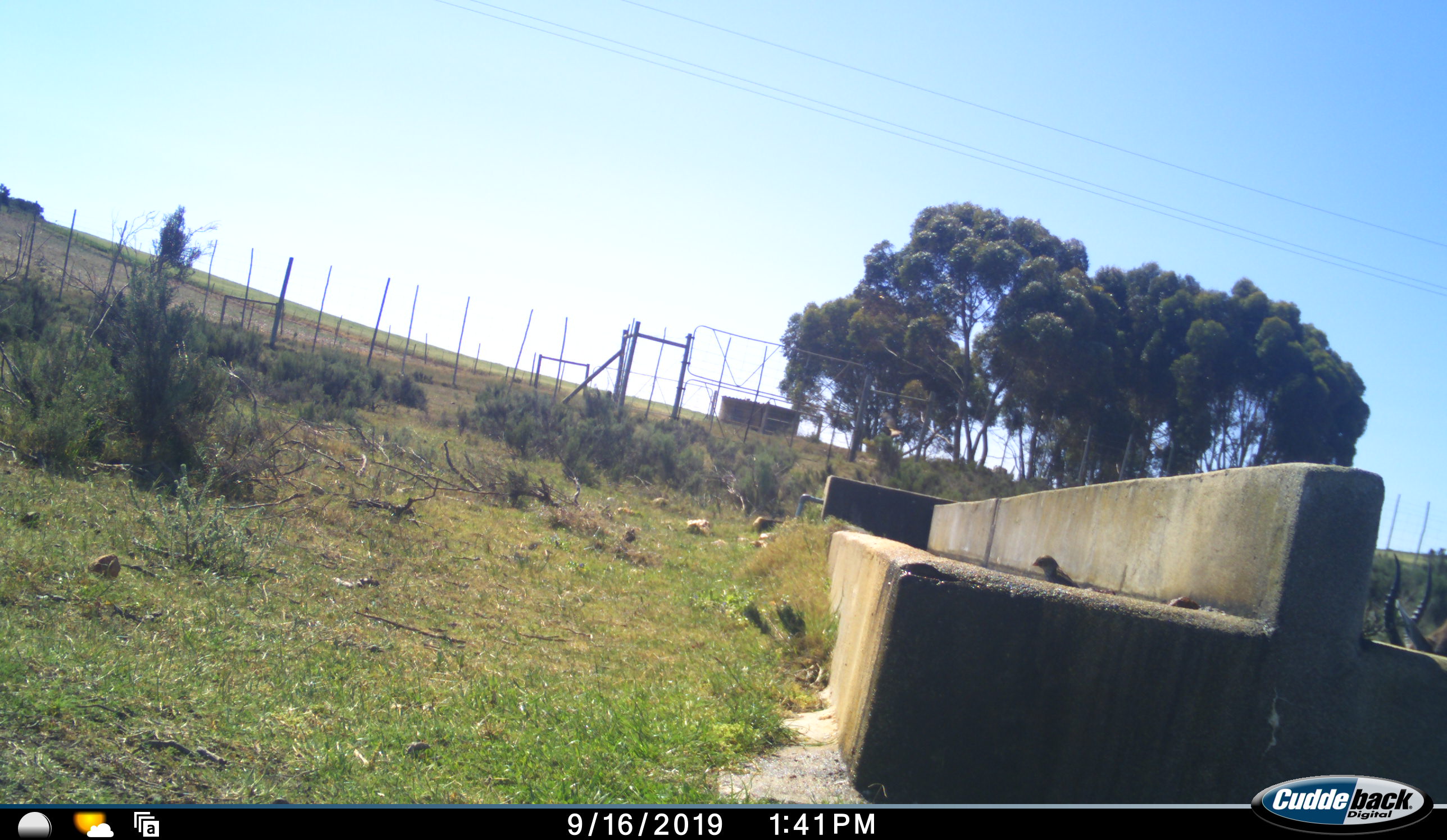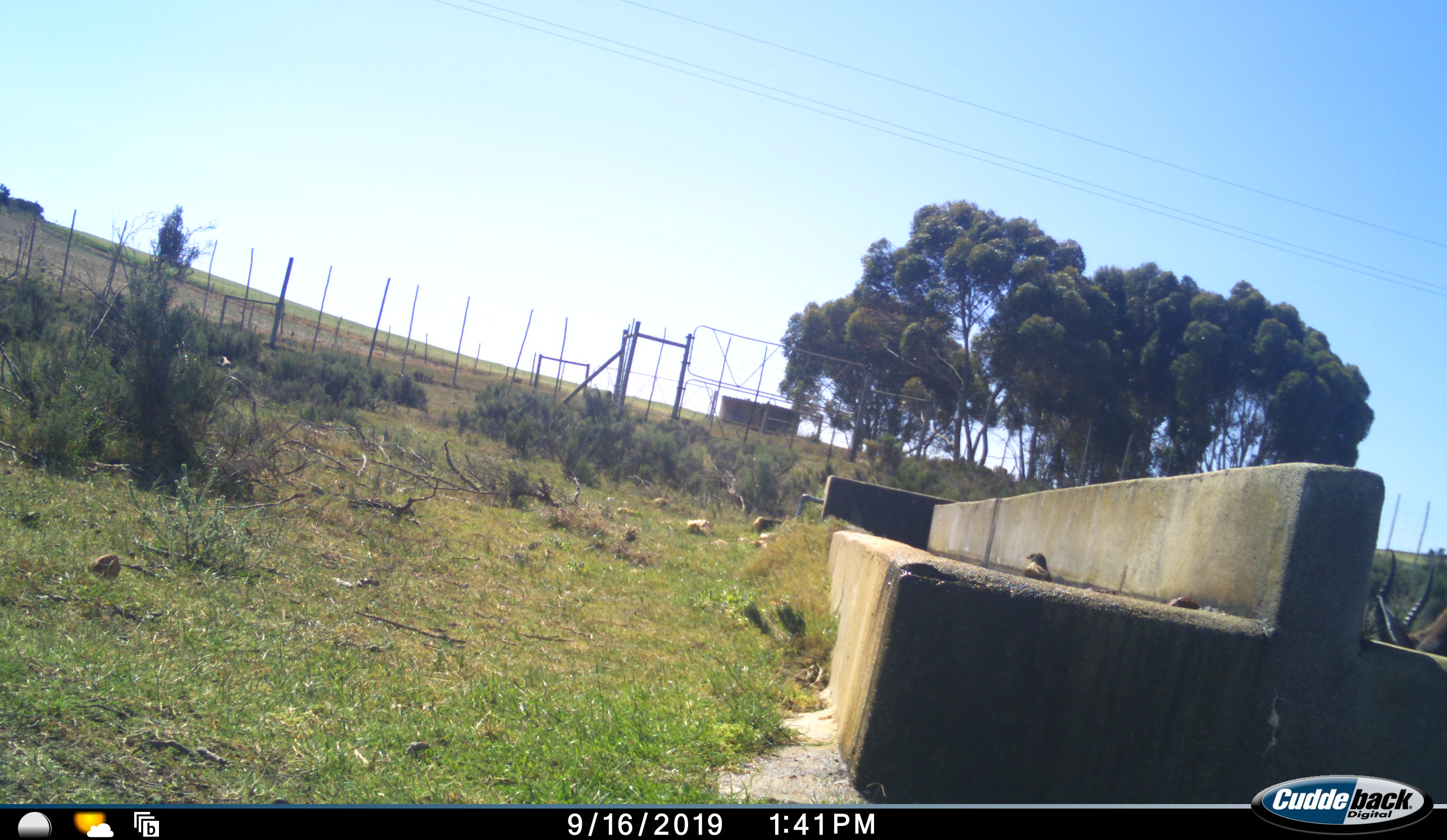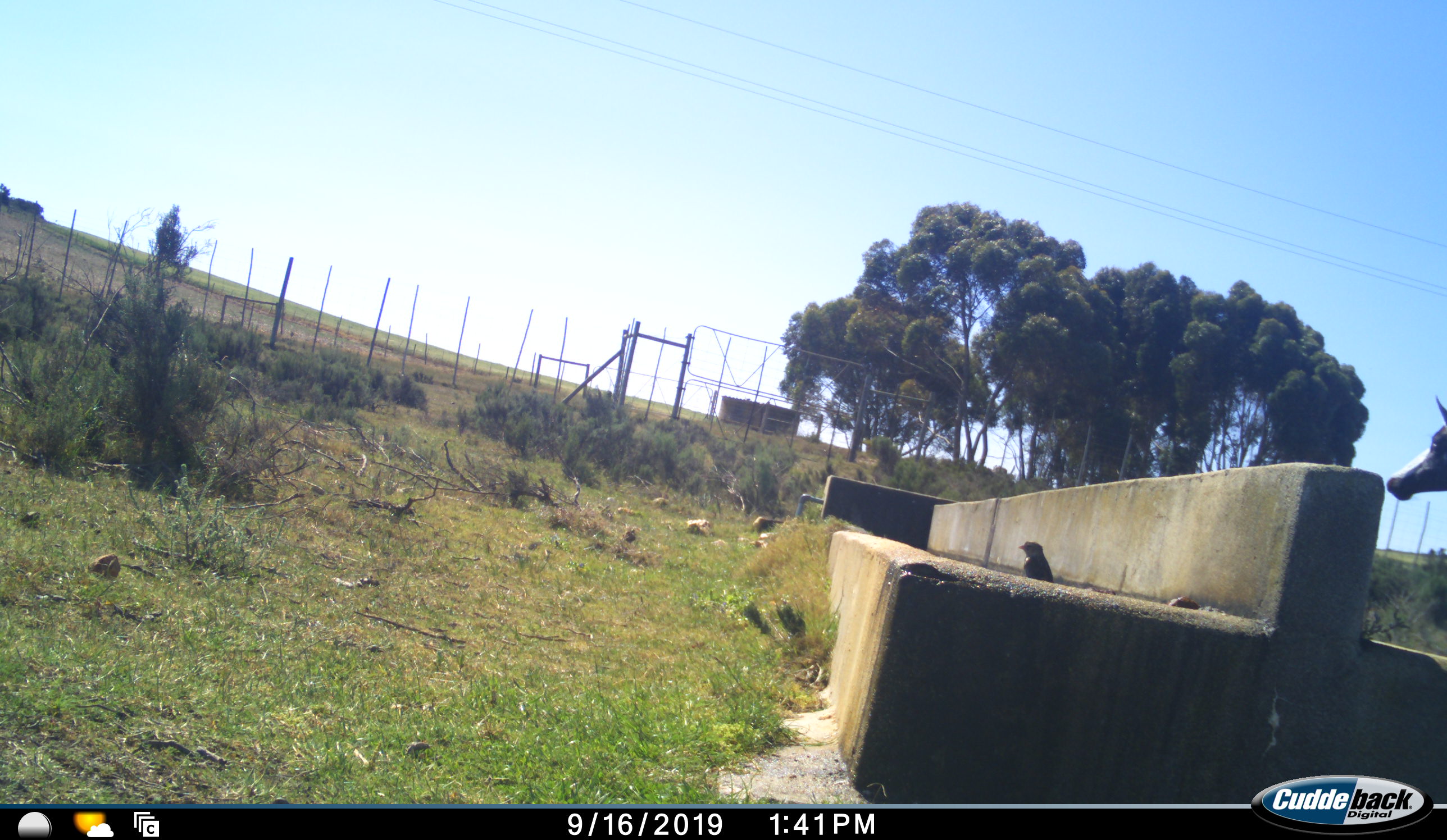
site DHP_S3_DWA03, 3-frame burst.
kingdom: Animalia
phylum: Chordata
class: Aves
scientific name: Aves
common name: bird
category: birdother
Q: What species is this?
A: Birdother (bird) (Aves).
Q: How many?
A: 1.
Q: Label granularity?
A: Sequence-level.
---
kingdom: Animalia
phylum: Chordata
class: Mammalia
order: Artiodactyla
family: Bovidae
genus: Damaliscus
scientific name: Damaliscus pygargus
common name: bontebok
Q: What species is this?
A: Bontebok (Damaliscus pygargus).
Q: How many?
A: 1.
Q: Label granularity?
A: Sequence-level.